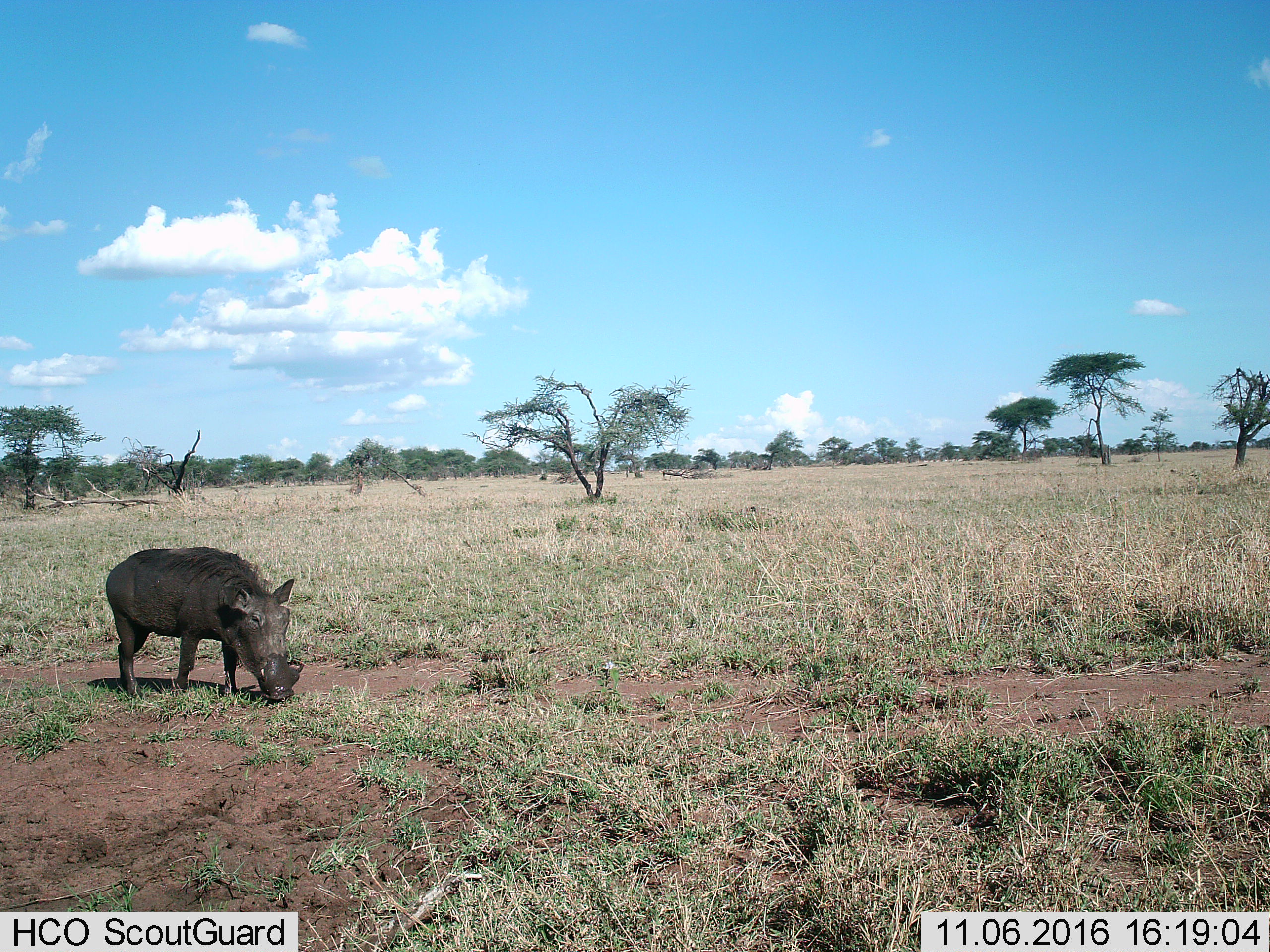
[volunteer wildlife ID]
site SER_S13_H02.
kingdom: Animalia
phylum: Chordata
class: Mammalia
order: Artiodactyla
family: Suidae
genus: Phacochoerus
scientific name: Phacochoerus africanus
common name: warthog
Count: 1.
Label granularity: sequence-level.